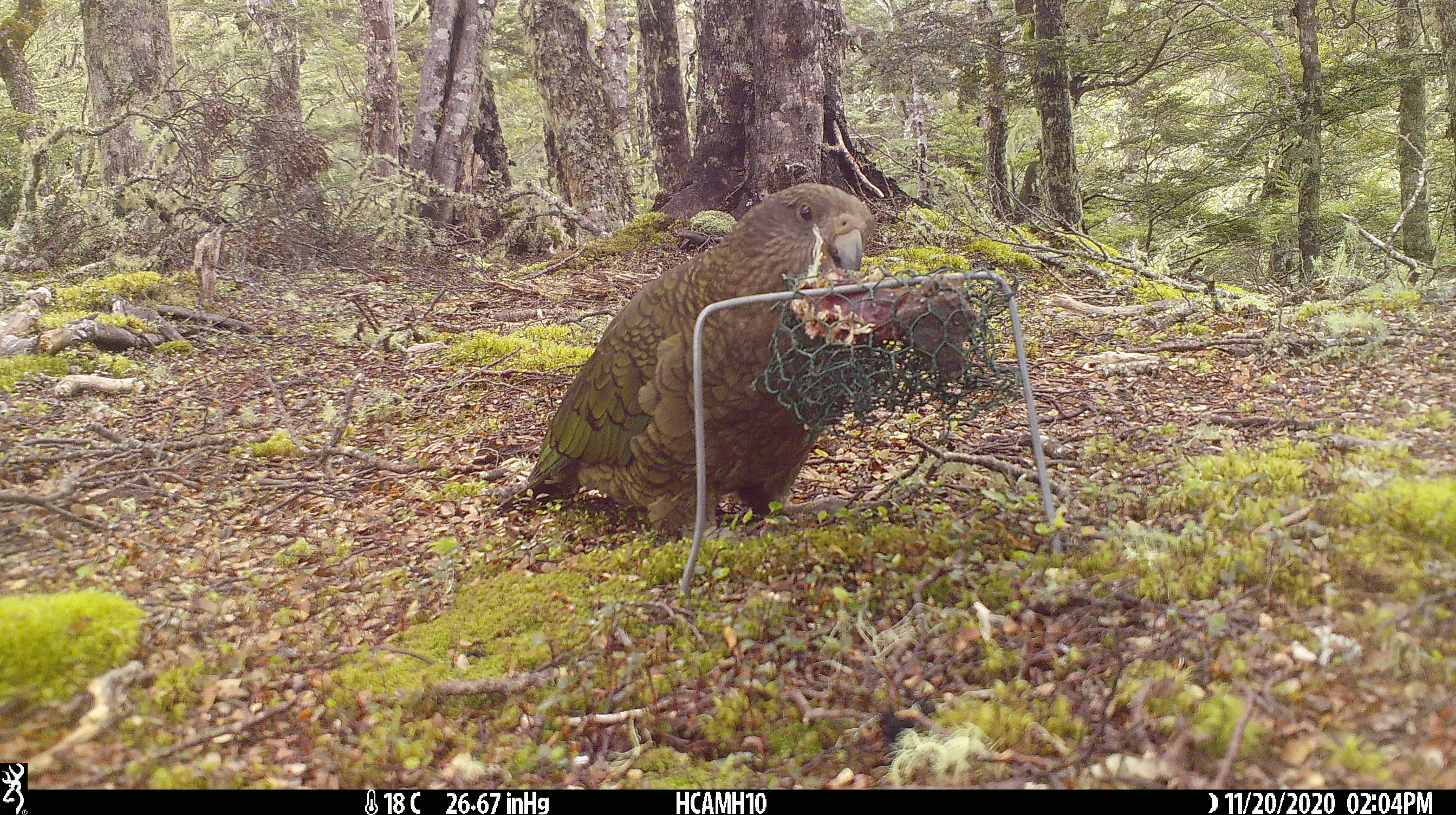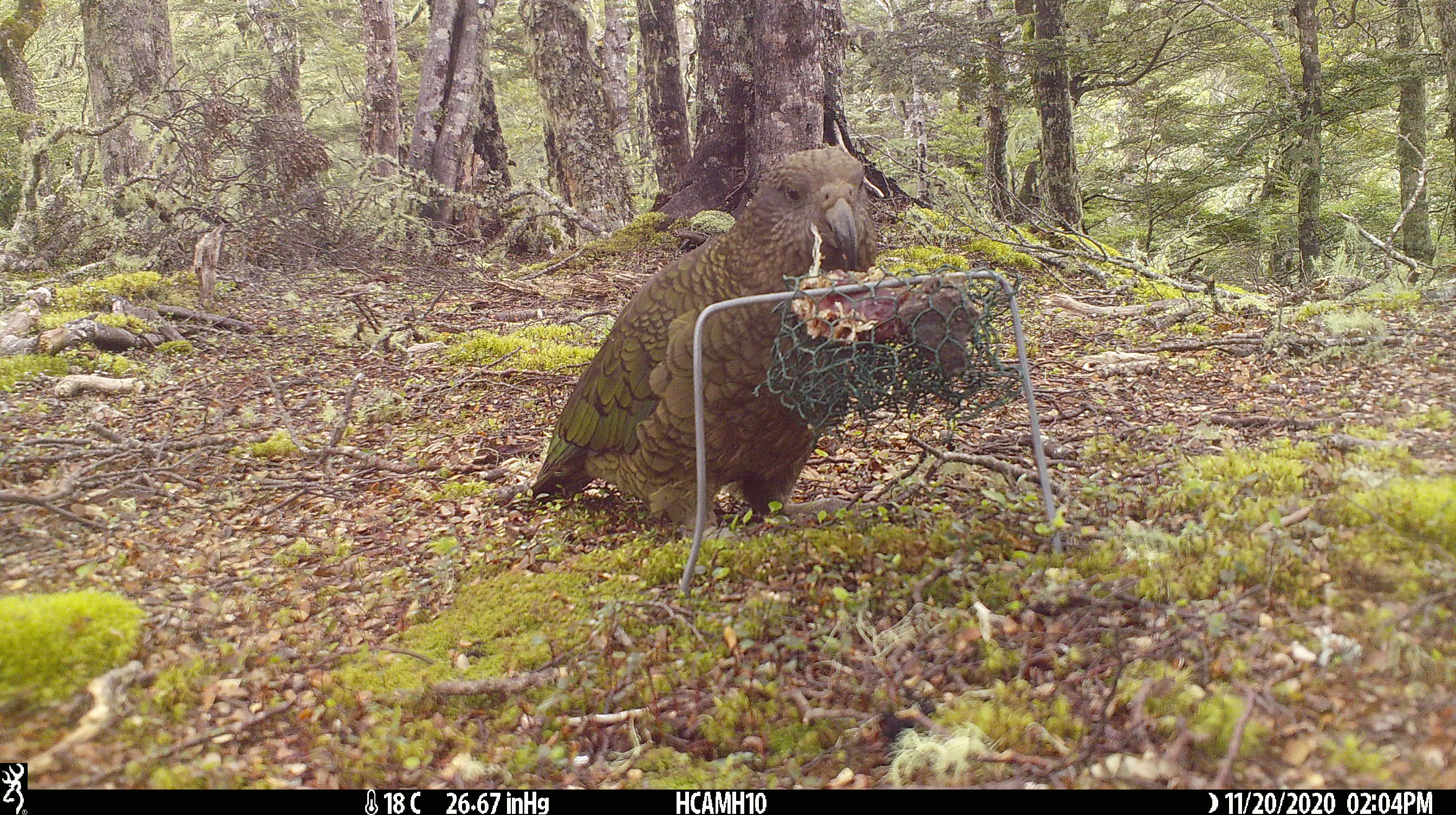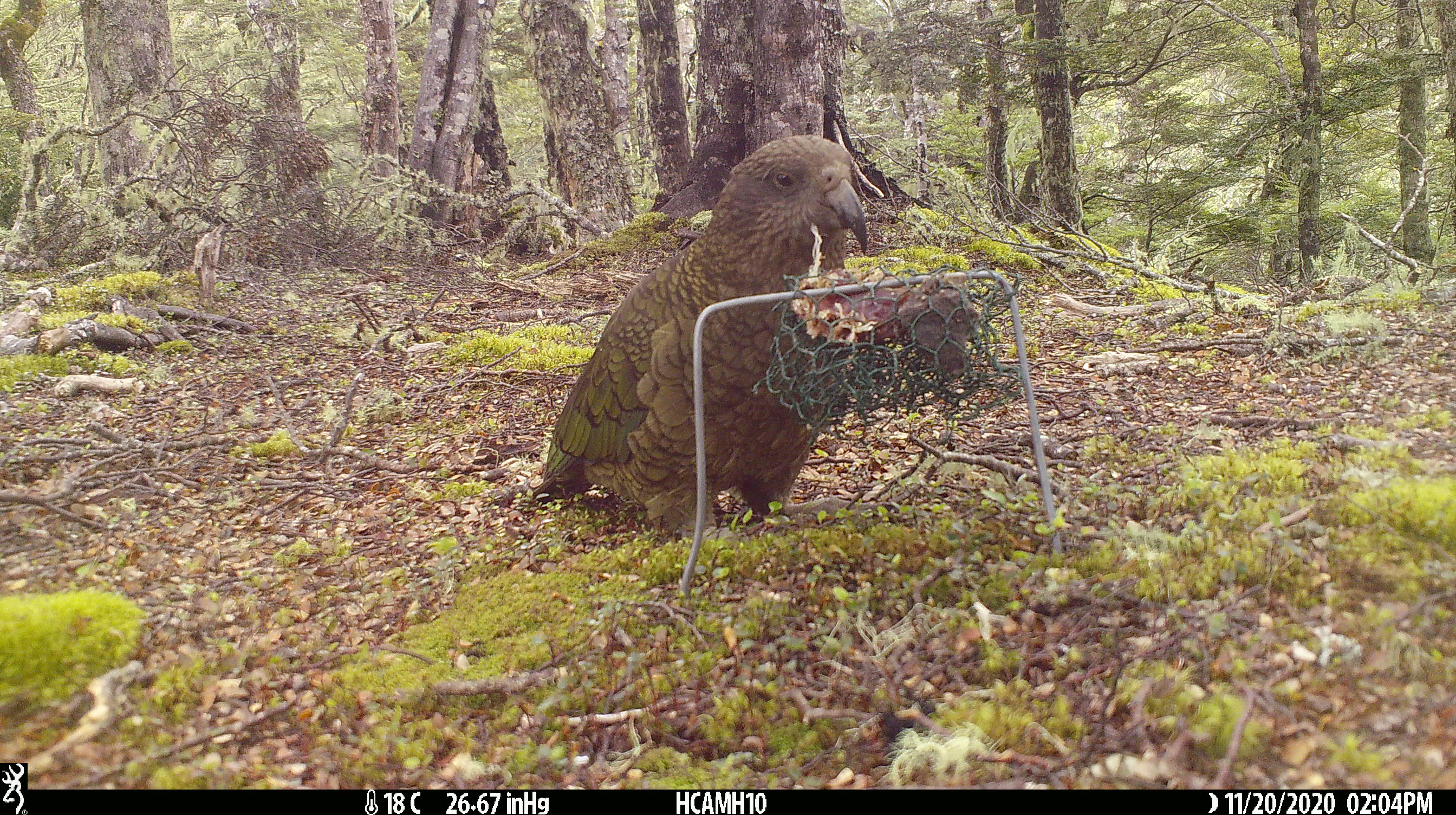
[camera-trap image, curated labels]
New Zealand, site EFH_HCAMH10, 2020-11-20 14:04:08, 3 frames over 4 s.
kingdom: Animalia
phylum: Chordata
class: Aves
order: Psittaciformes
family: Strigopidae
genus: Nestor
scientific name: Nestor notabilis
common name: kea